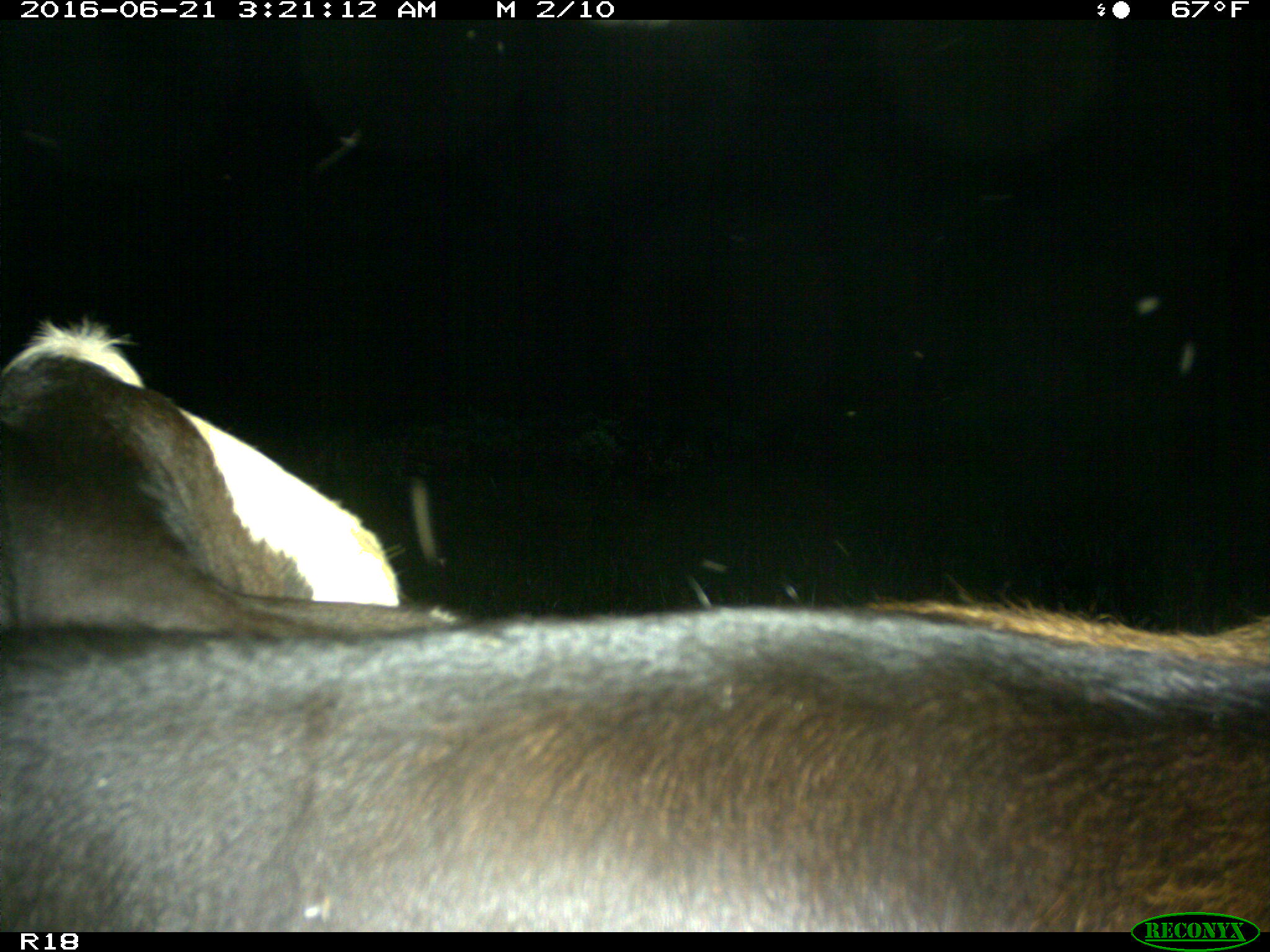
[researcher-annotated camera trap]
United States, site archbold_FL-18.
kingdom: Animalia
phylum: Chordata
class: Mammalia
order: Artiodactyla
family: Bovidae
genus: Bos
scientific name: Bos taurus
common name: domestic cow